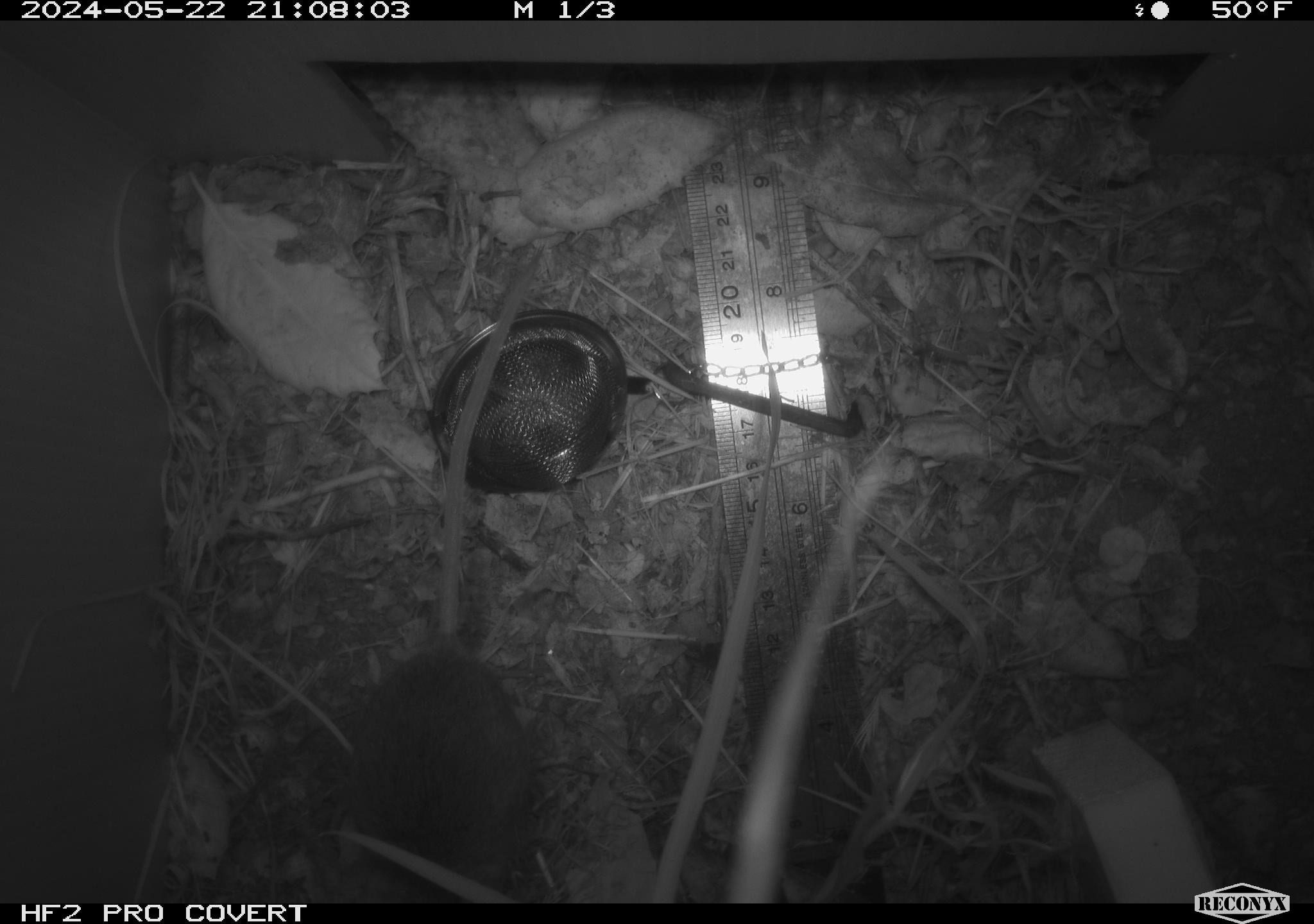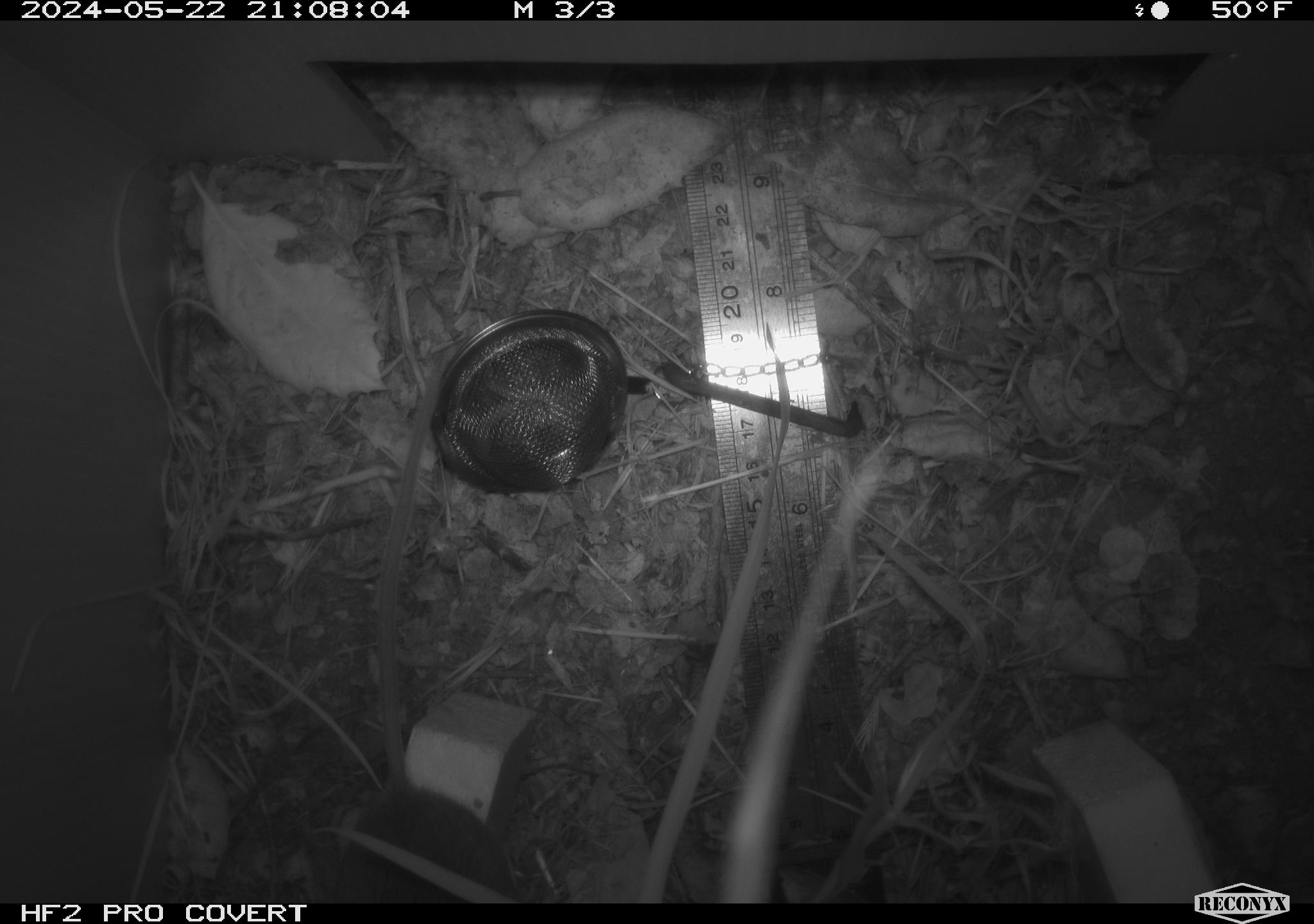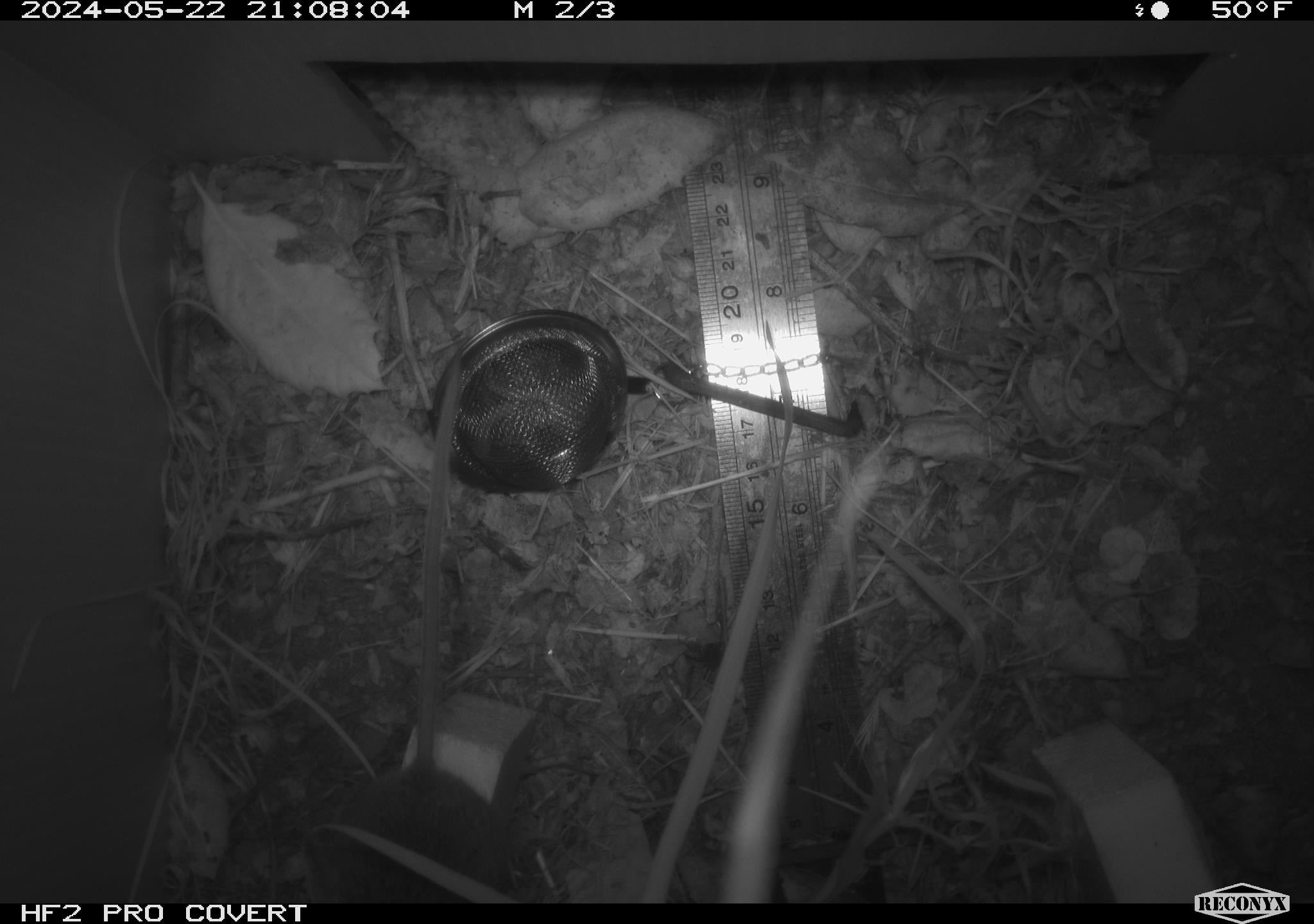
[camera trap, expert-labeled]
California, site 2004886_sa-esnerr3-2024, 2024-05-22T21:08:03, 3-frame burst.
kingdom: Animalia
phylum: Chordata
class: Mammalia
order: Rodentia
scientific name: Rodentia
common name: rodent